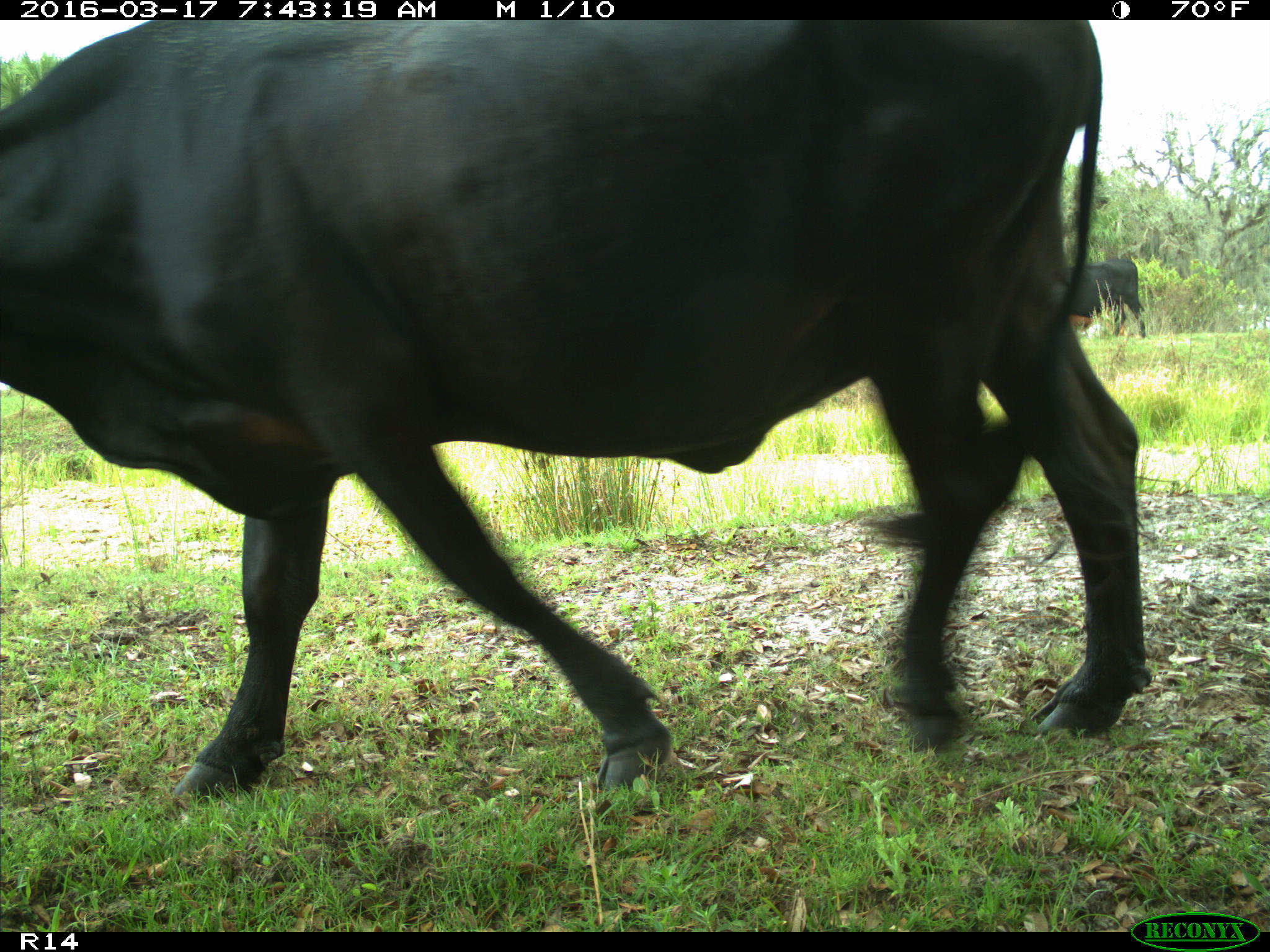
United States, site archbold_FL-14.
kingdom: Animalia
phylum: Chordata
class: Mammalia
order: Artiodactyla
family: Bovidae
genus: Bos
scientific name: Bos taurus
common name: domestic cow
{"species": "Bos taurus (domestic cow)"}